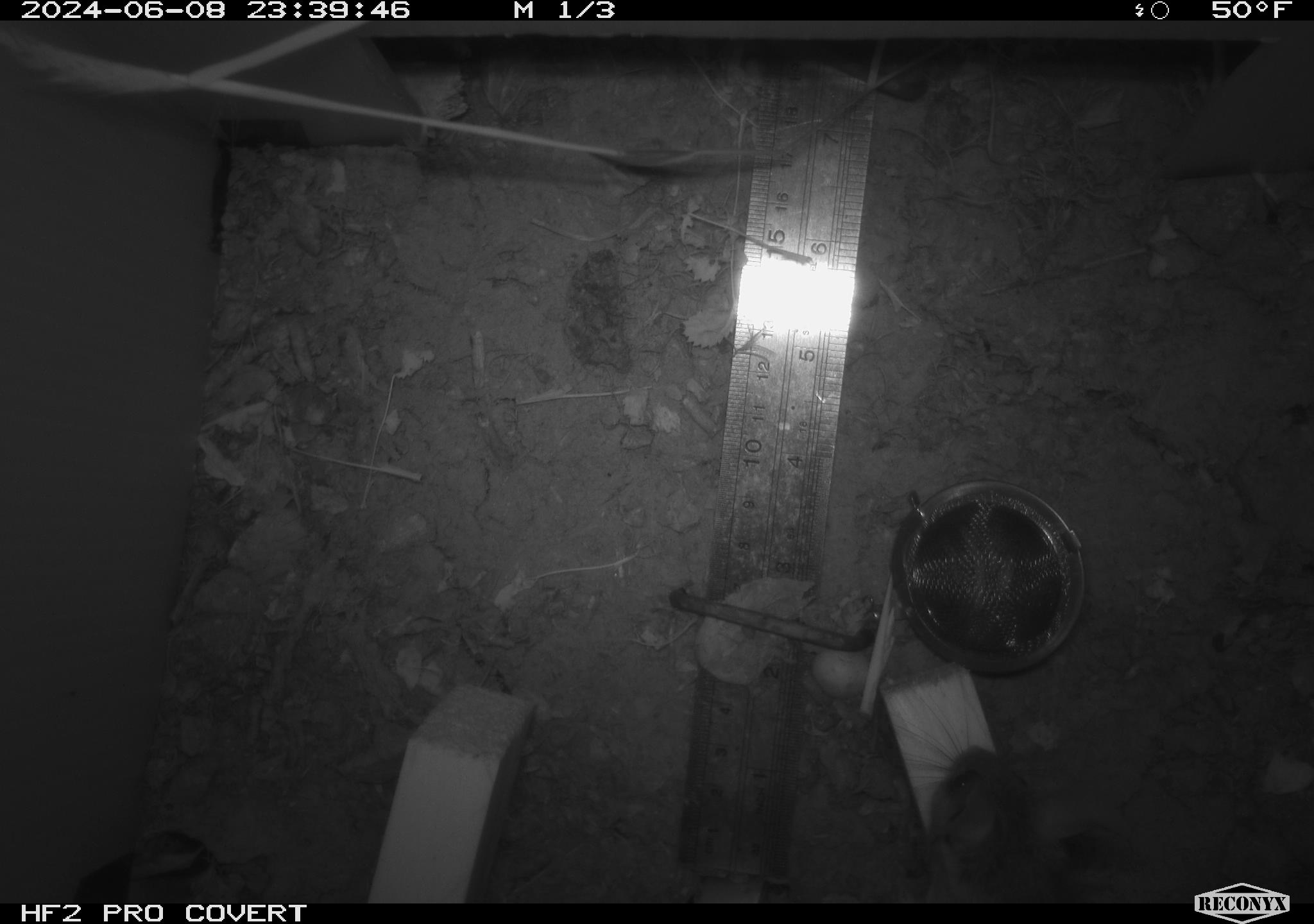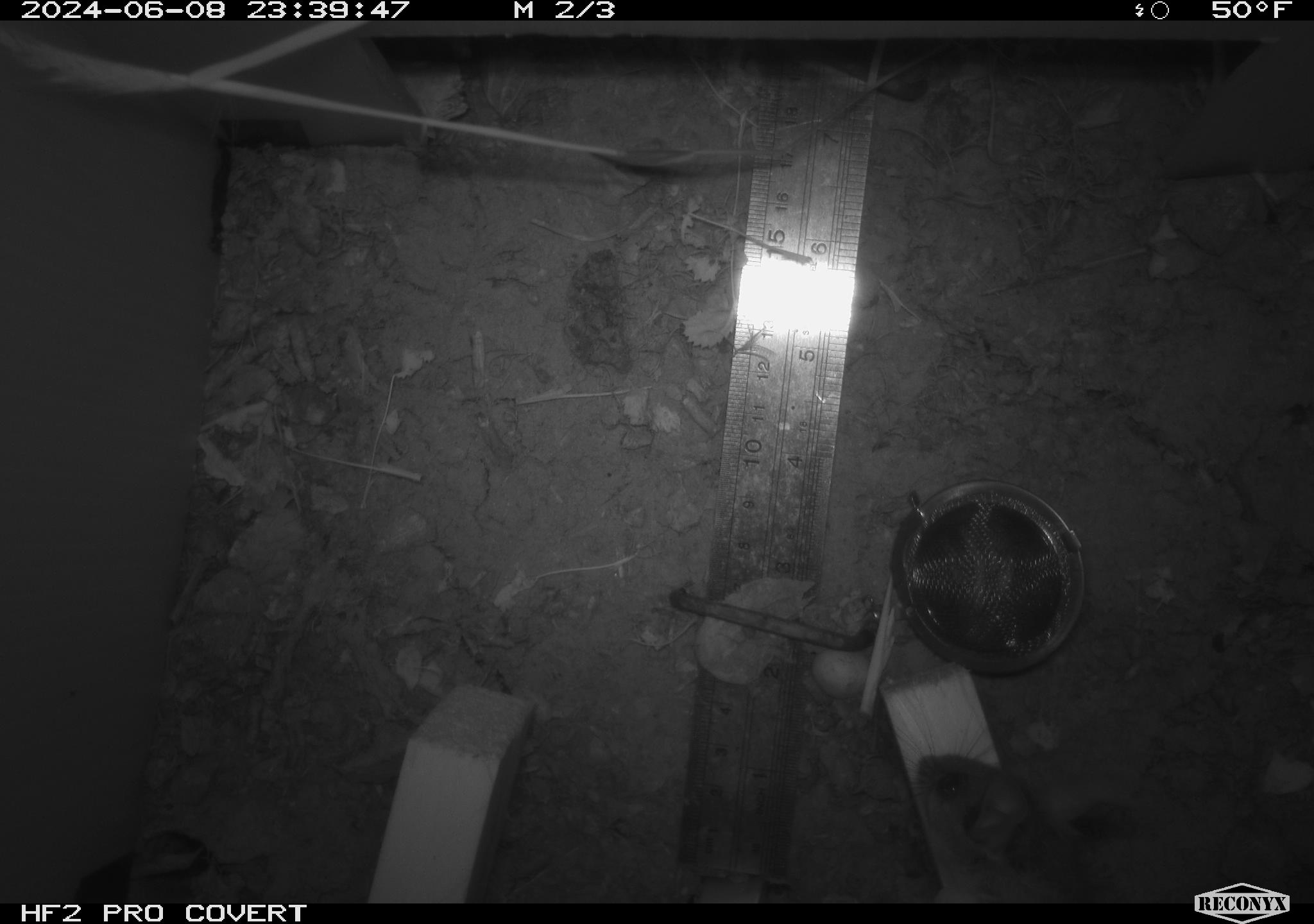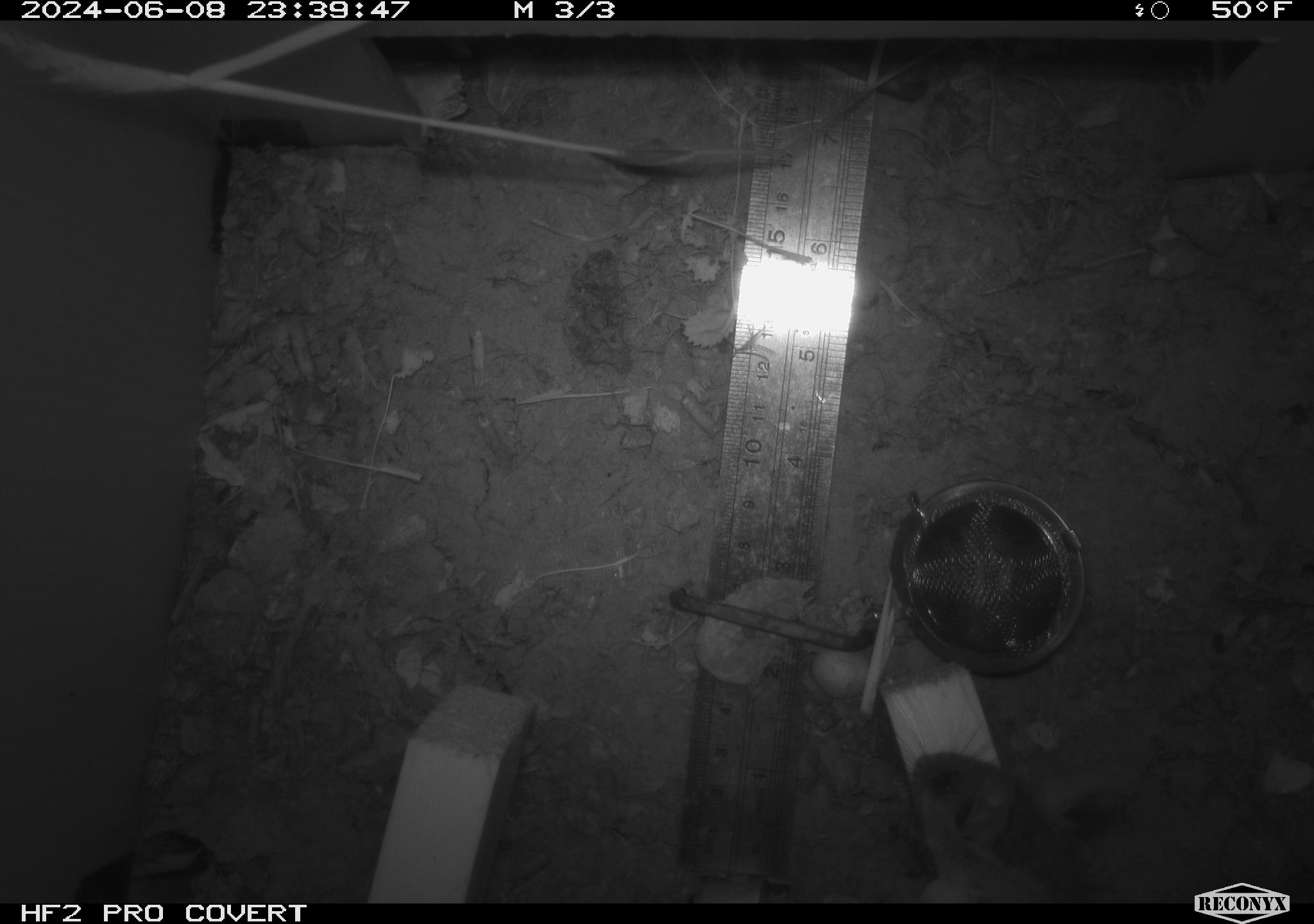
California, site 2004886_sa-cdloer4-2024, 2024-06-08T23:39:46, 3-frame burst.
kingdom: Animalia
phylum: Chordata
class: Mammalia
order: Rodentia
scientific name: Rodentia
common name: rodent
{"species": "rodent (Rodentia)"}